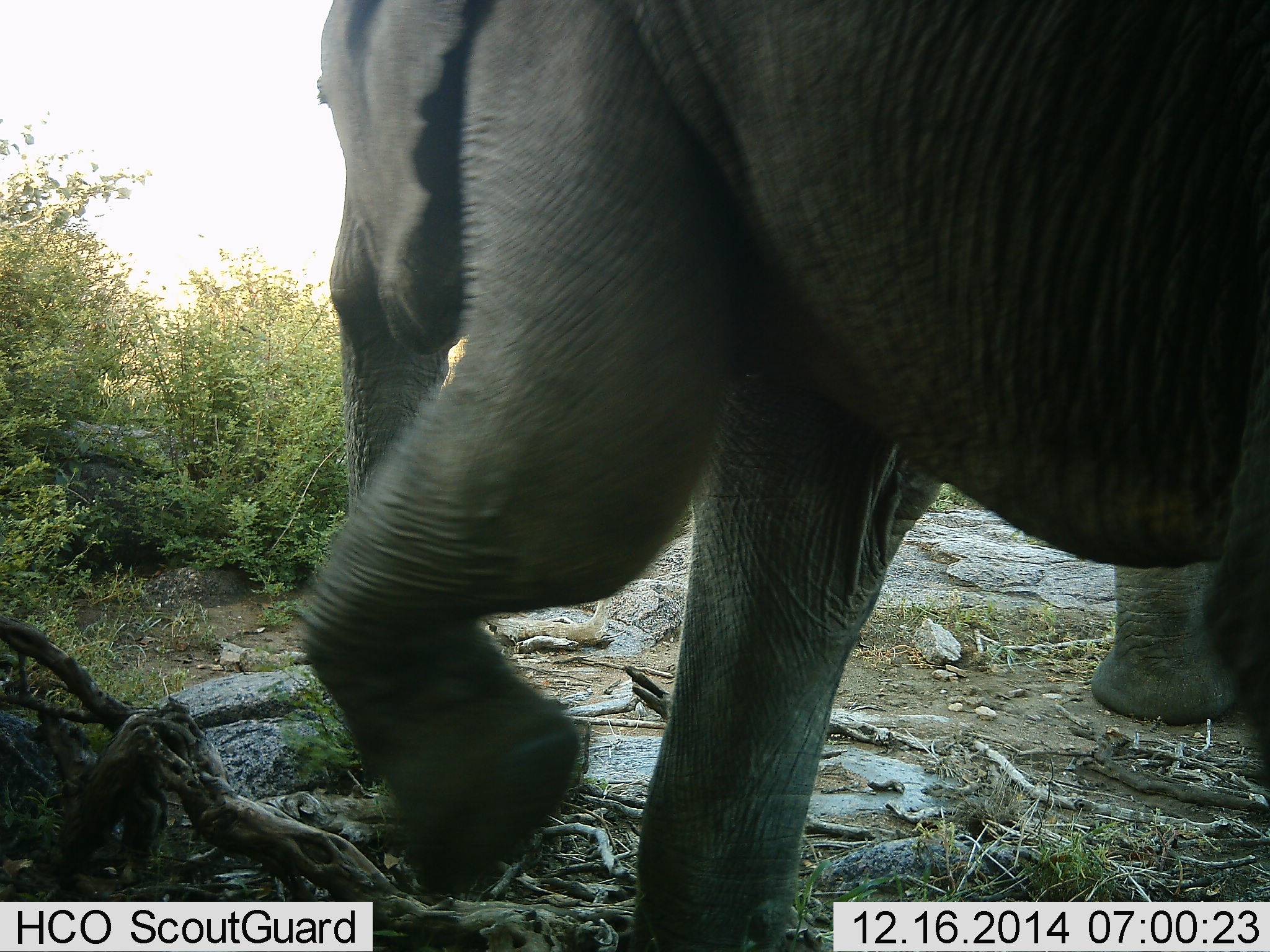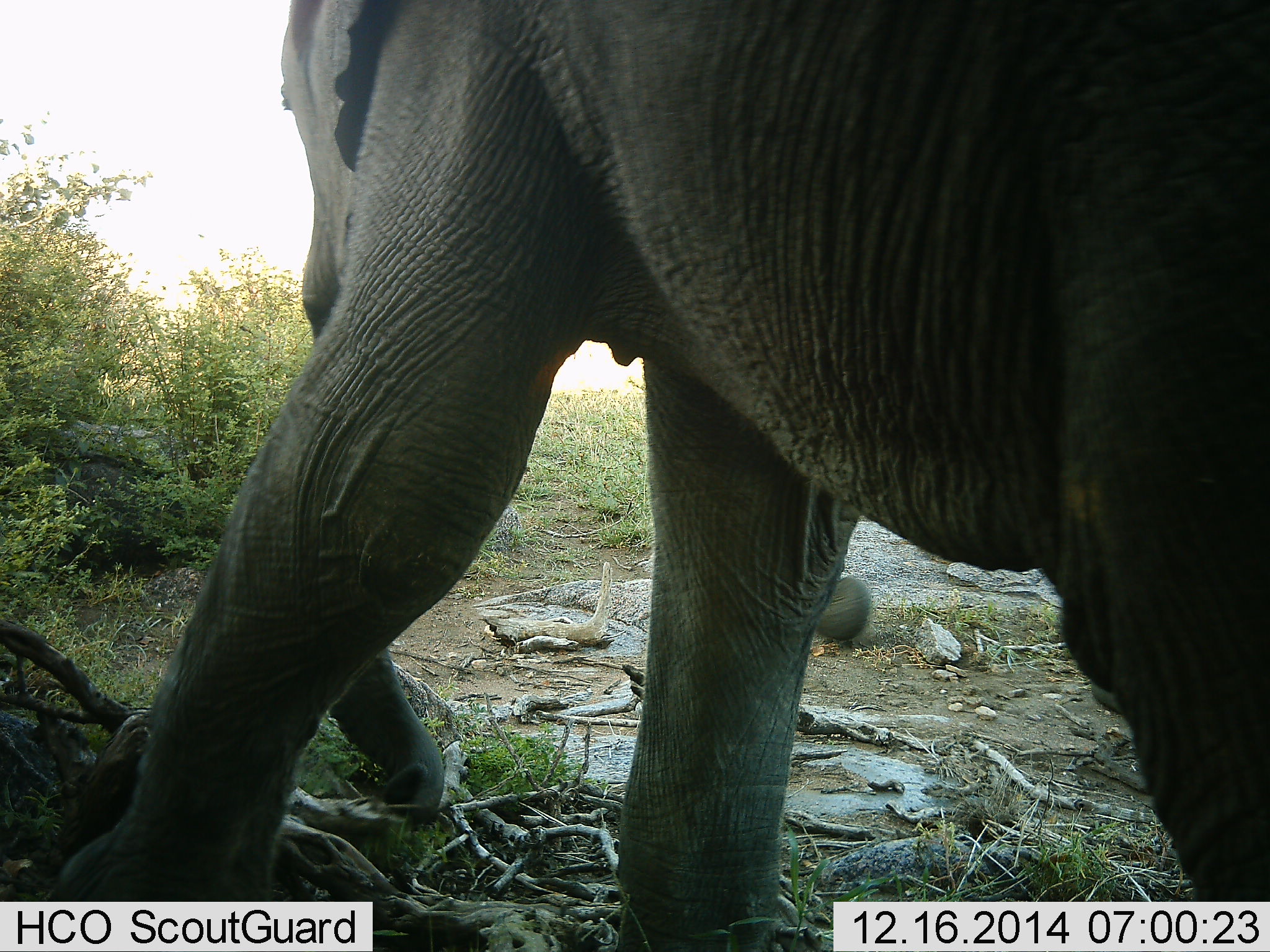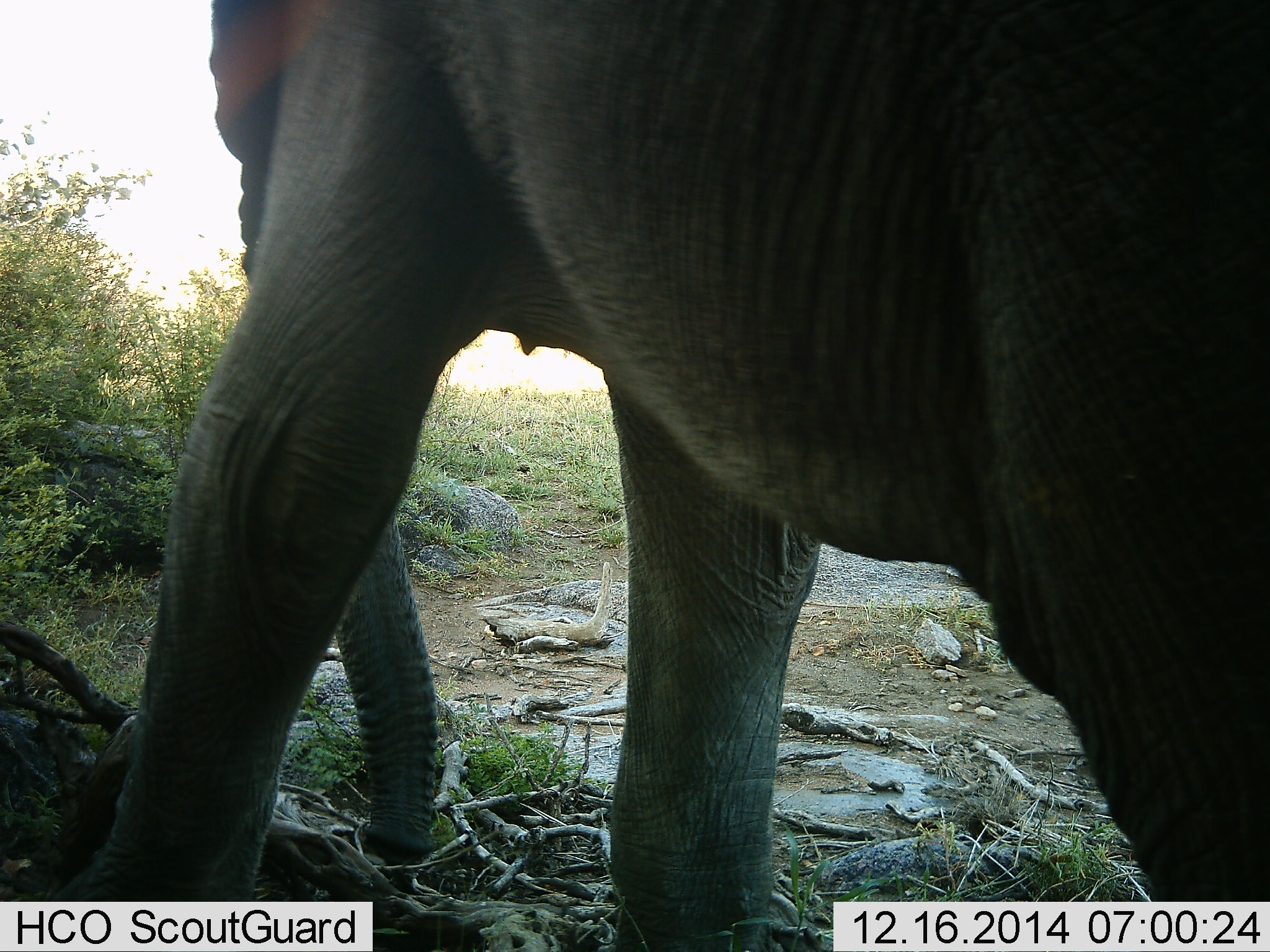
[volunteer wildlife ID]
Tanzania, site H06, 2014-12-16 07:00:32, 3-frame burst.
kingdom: Animalia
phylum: Chordata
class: Mammalia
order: Proboscidea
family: Elephantidae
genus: Loxodonta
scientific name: Loxodonta africana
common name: african bush elephant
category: elephant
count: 2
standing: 70%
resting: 0%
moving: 40%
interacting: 0%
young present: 10%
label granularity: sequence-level